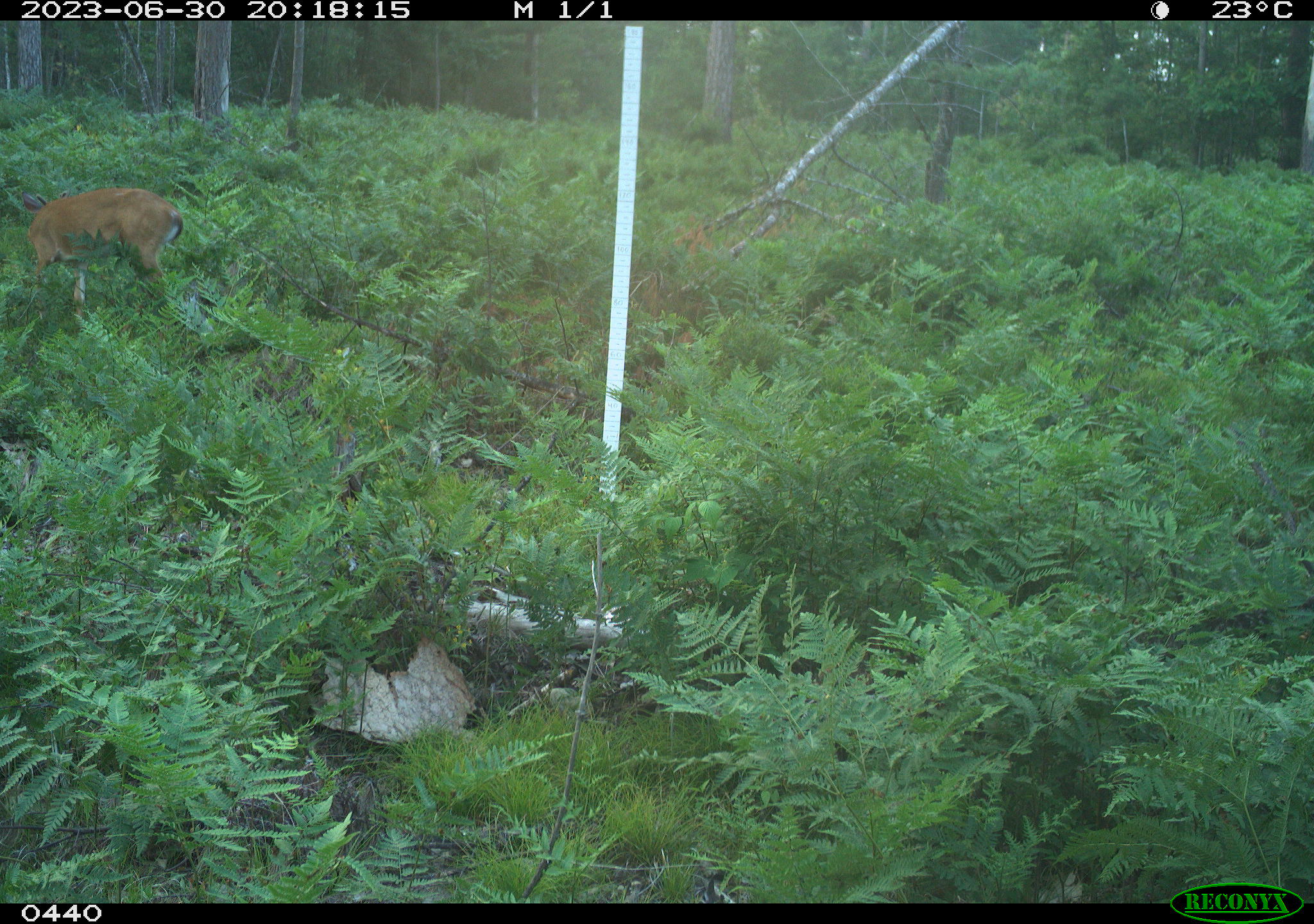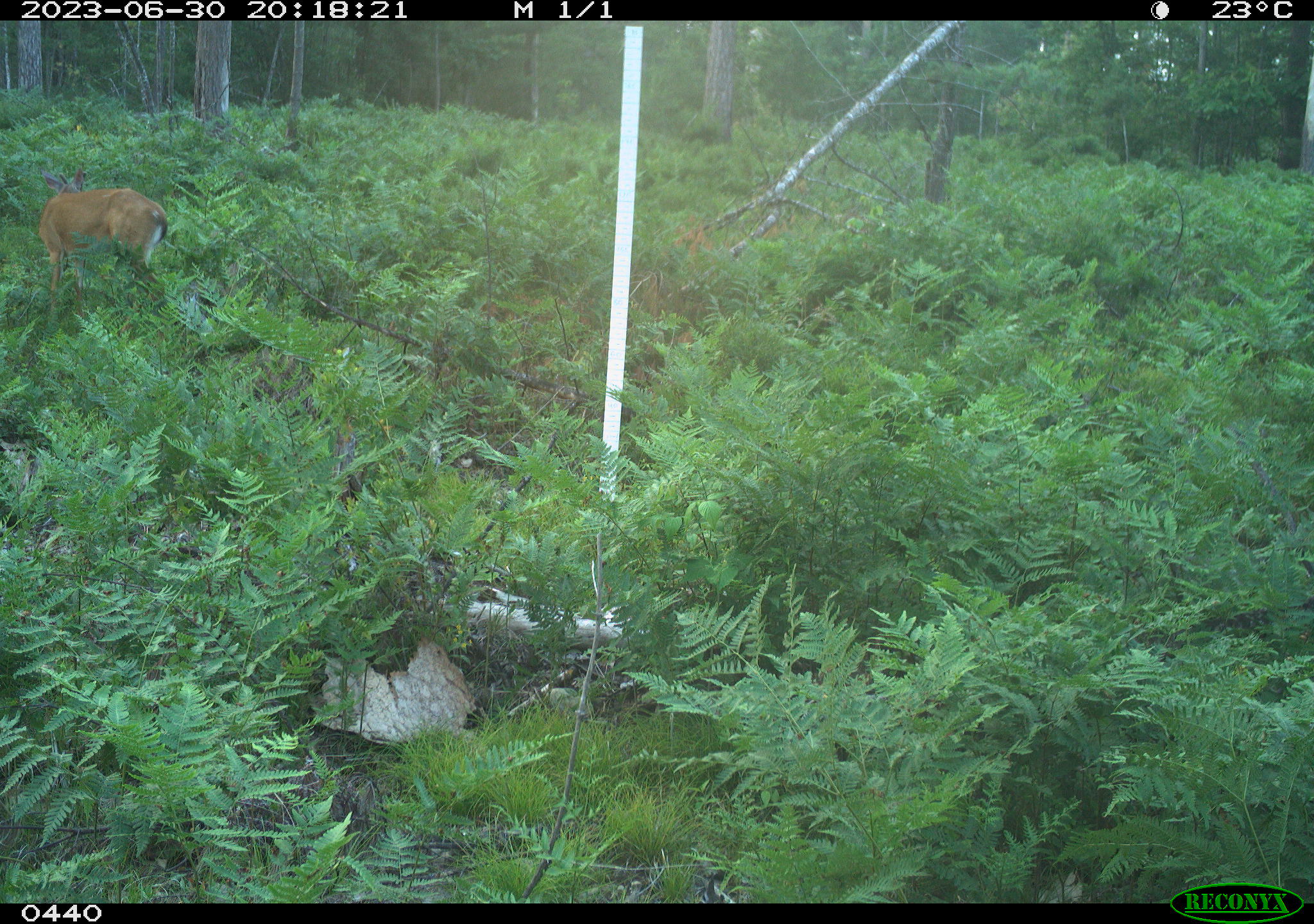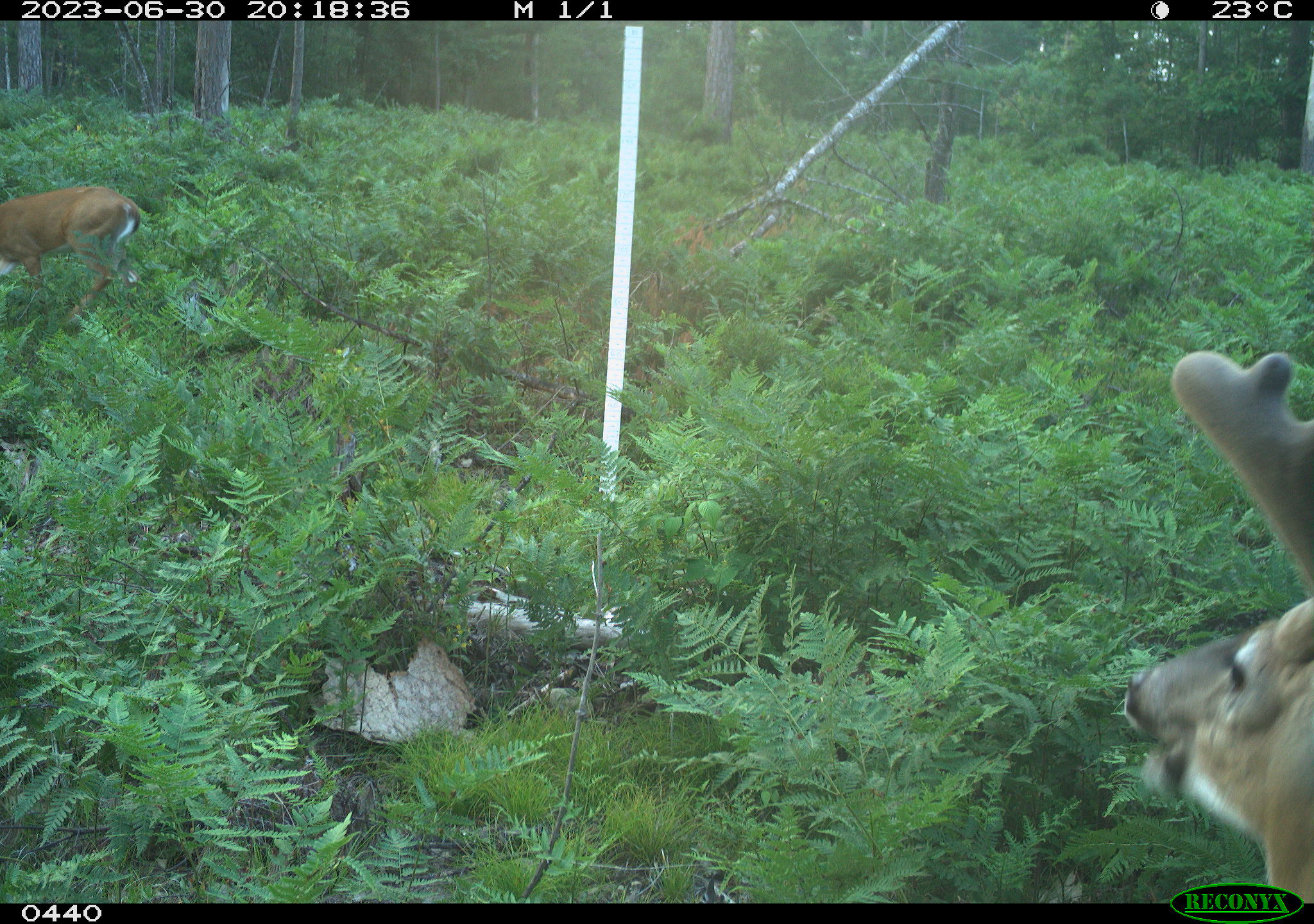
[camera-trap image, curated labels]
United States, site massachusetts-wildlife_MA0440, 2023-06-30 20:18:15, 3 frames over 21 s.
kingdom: Animalia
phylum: Chordata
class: Mammalia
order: Artiodactyla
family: Cervidae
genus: Odocoileus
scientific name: Odocoileus virginianus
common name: white-tailed deer